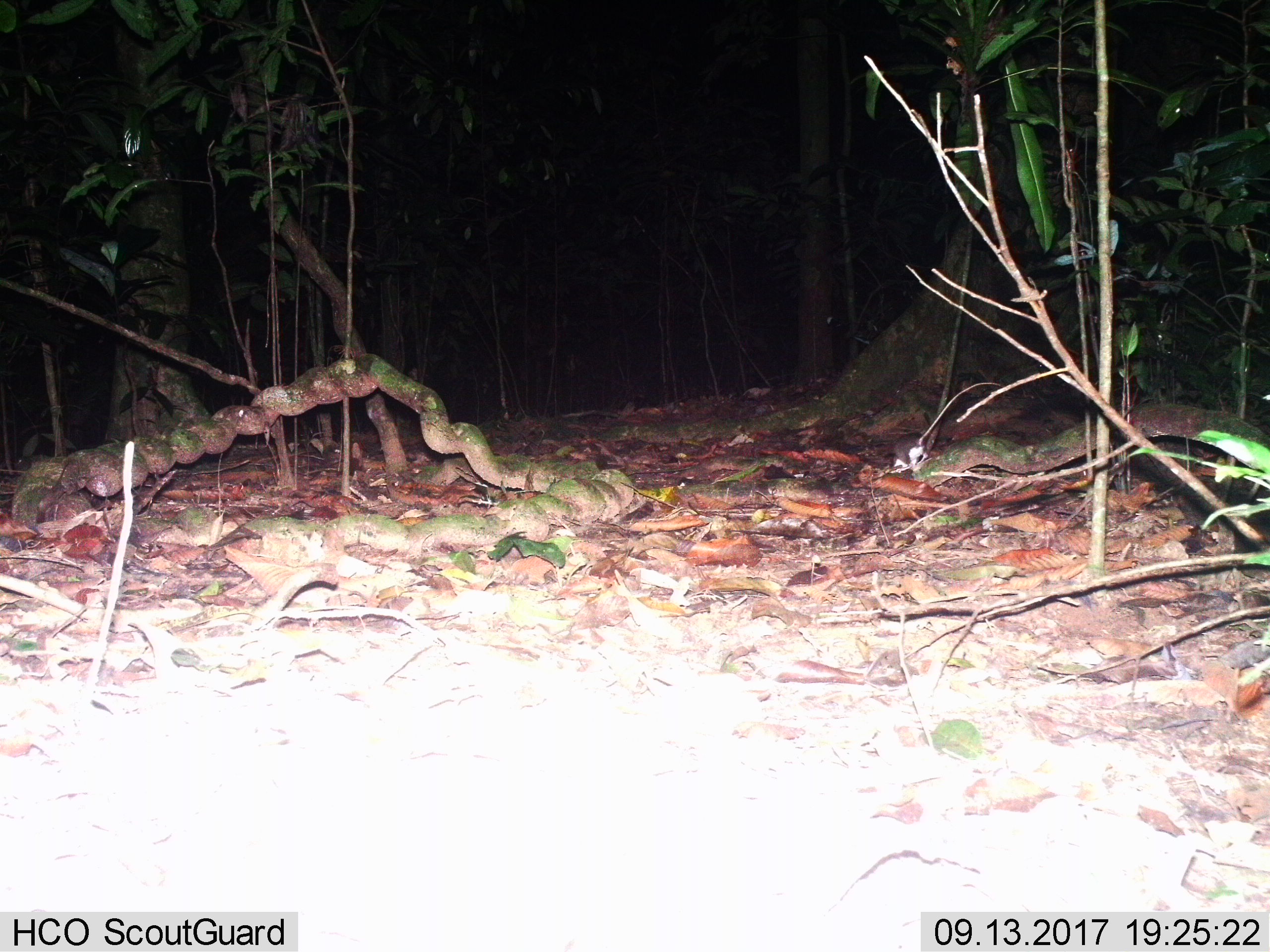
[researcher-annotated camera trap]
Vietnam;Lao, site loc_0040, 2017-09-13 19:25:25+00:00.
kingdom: Animalia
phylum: Chordata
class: Mammalia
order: Rodentia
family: Muridae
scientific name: Muridae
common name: old-world mice and rats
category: unidentified murid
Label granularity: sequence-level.